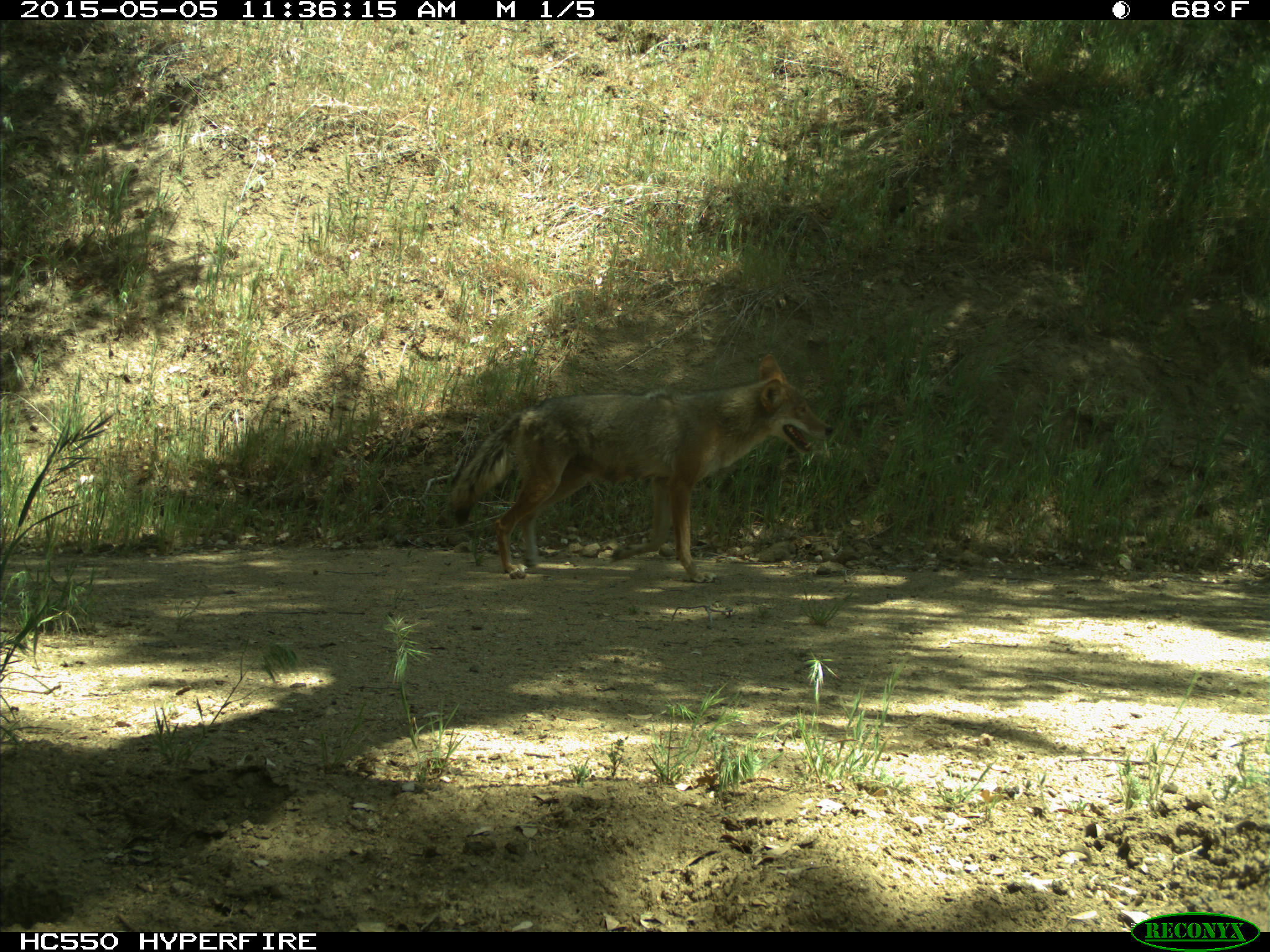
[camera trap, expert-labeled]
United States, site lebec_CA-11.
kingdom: Animalia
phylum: Chordata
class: Mammalia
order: Carnivora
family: Canidae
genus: Canis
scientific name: Canis latrans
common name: coyote